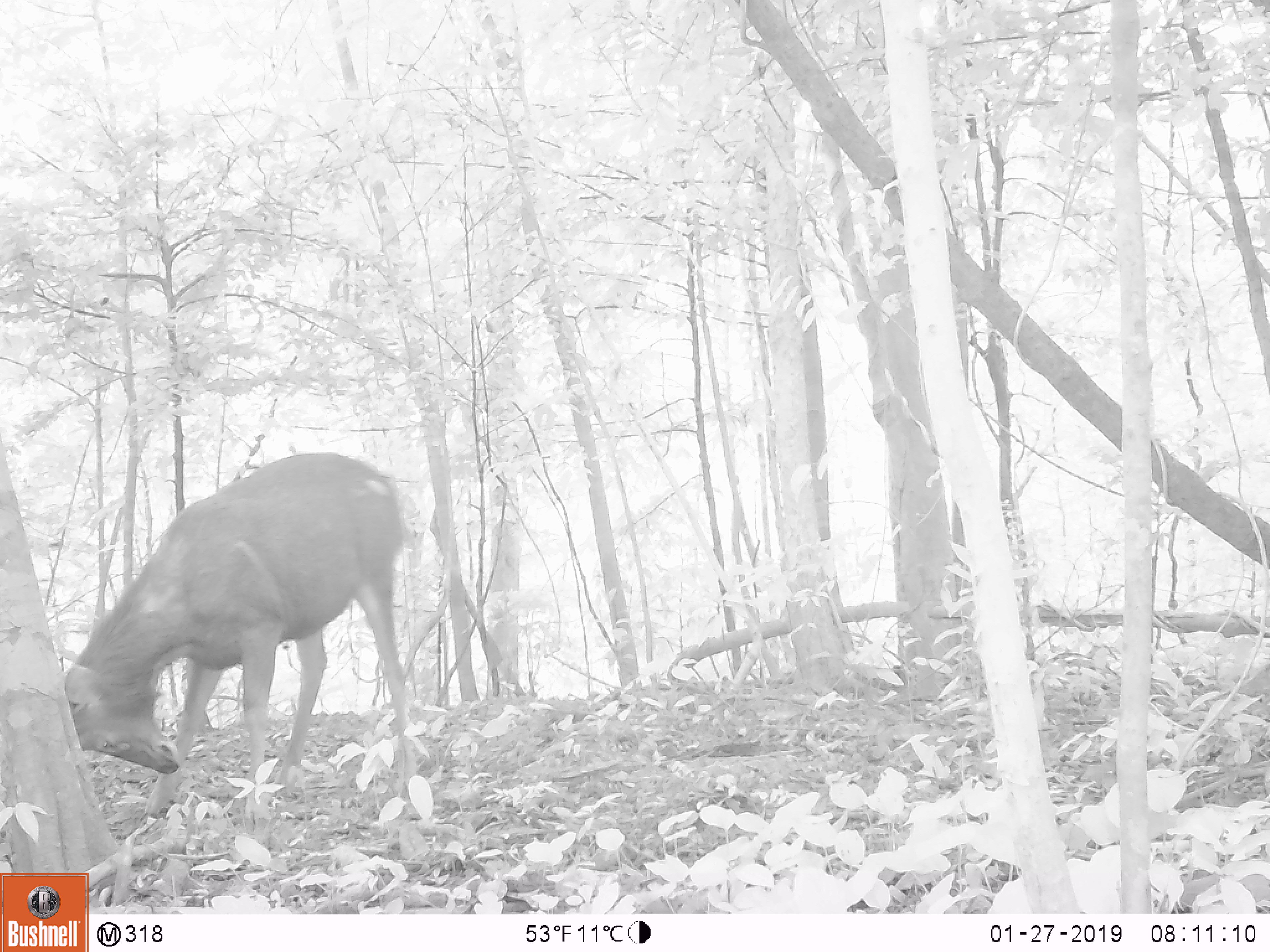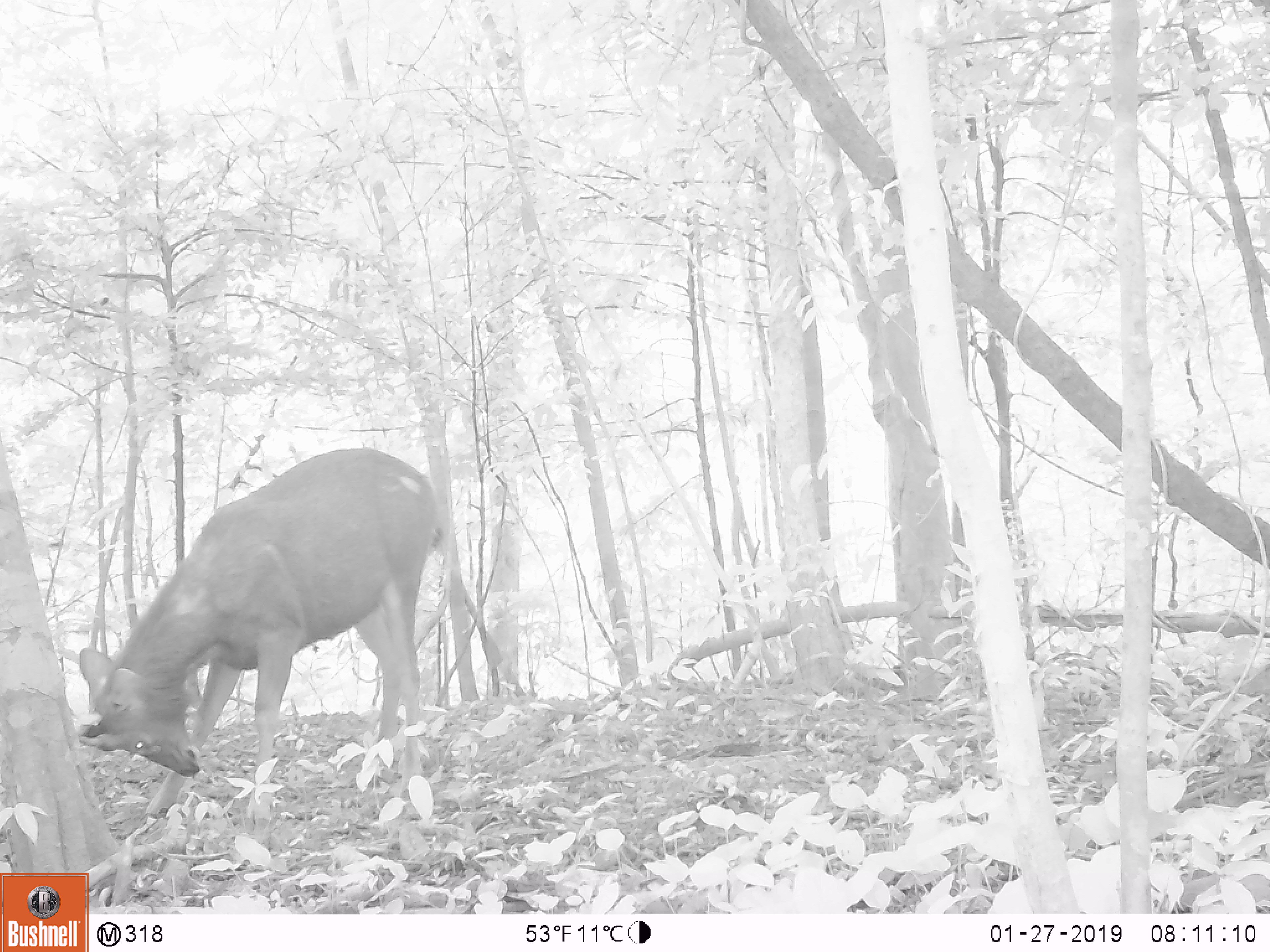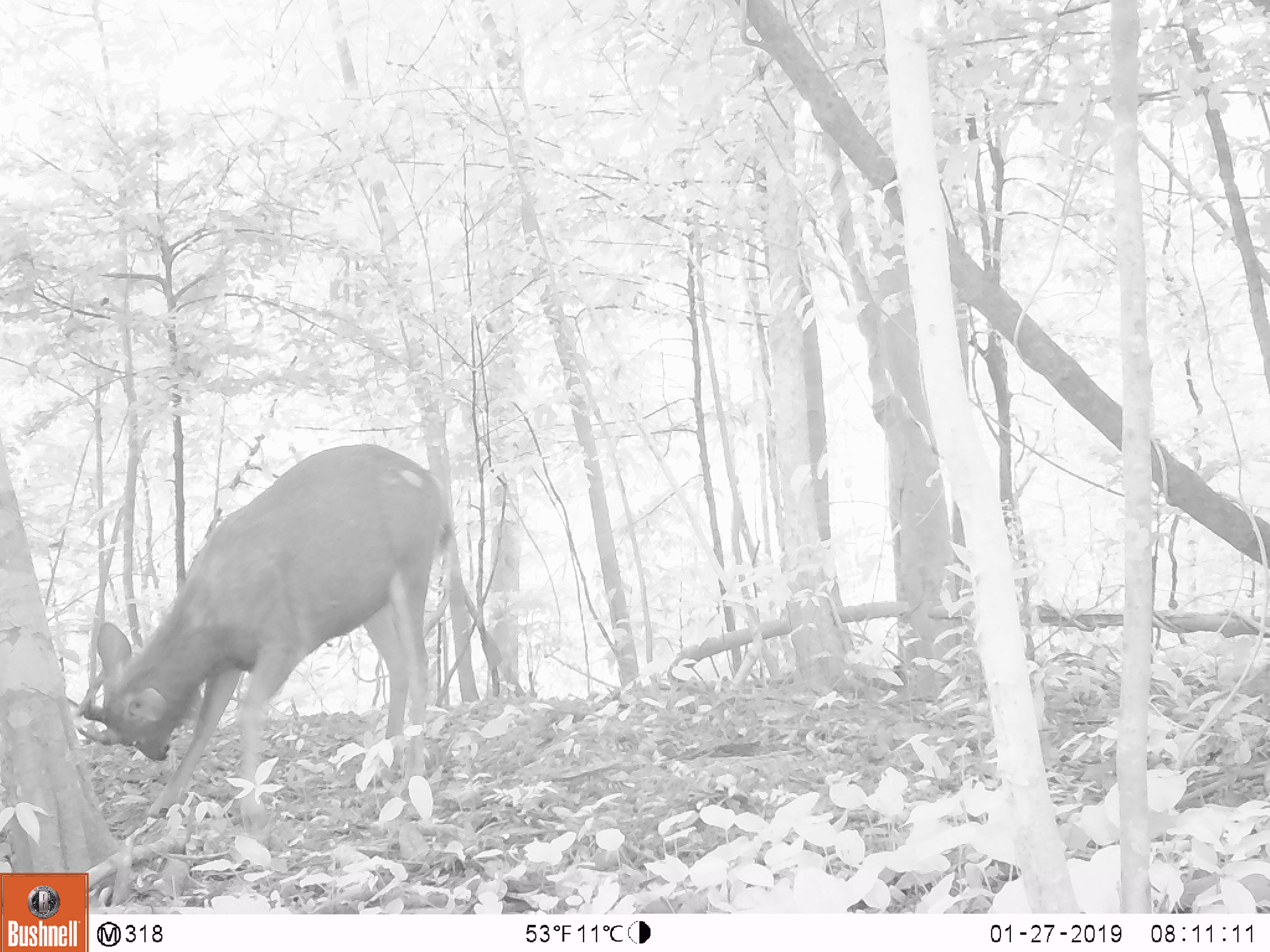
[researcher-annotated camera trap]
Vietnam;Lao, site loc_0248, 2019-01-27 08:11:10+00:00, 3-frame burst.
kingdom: Animalia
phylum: Chordata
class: Mammalia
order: Artiodactyla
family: Cervidae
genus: Rusa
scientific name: Rusa unicolor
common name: sambar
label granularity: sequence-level